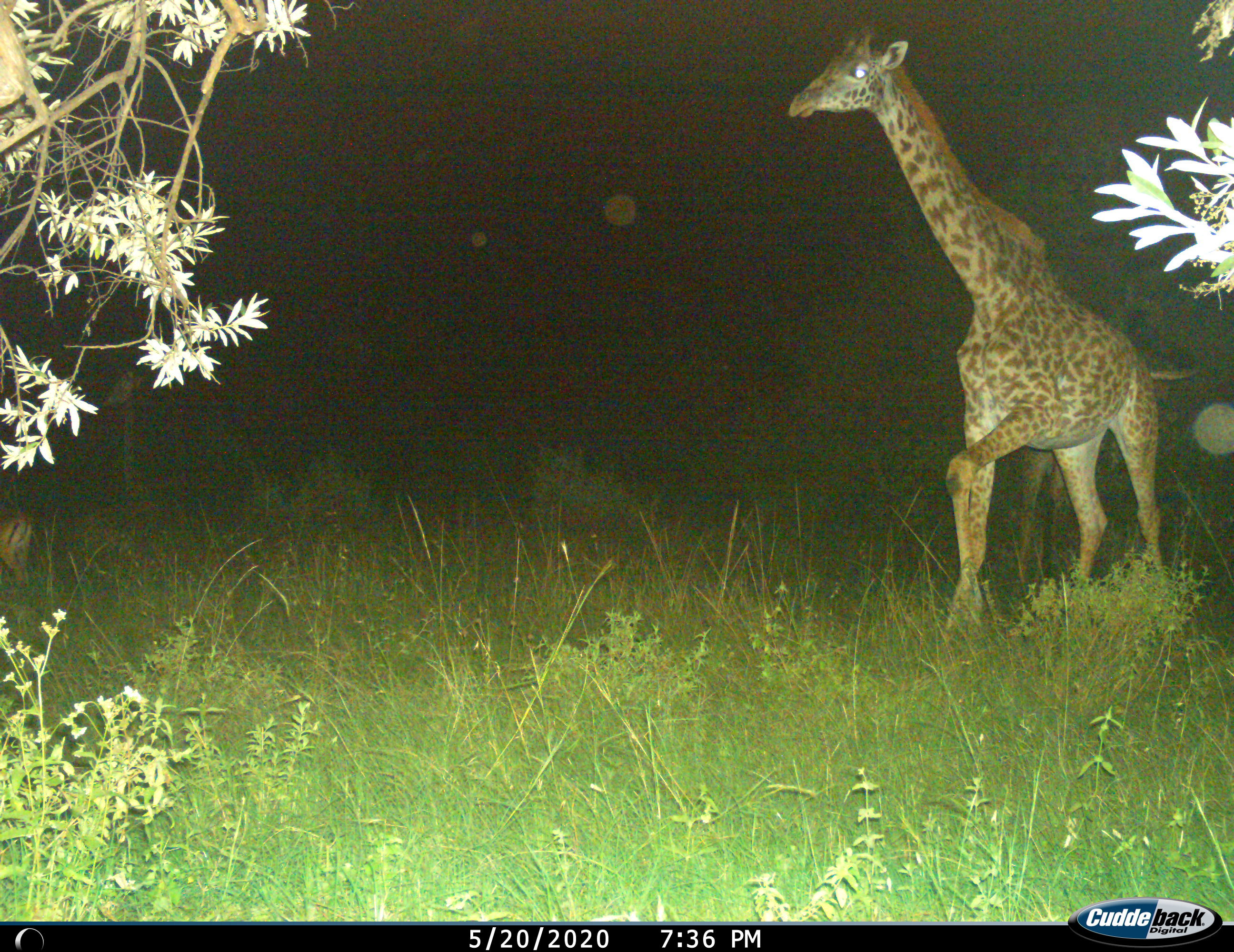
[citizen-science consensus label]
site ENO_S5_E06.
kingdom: Animalia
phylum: Chordata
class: Mammalia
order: Artiodactyla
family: Giraffidae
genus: Giraffa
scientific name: Giraffa camelopardalis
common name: giraffe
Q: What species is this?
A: Giraffe (Giraffa camelopardalis).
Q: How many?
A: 1.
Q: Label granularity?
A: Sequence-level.